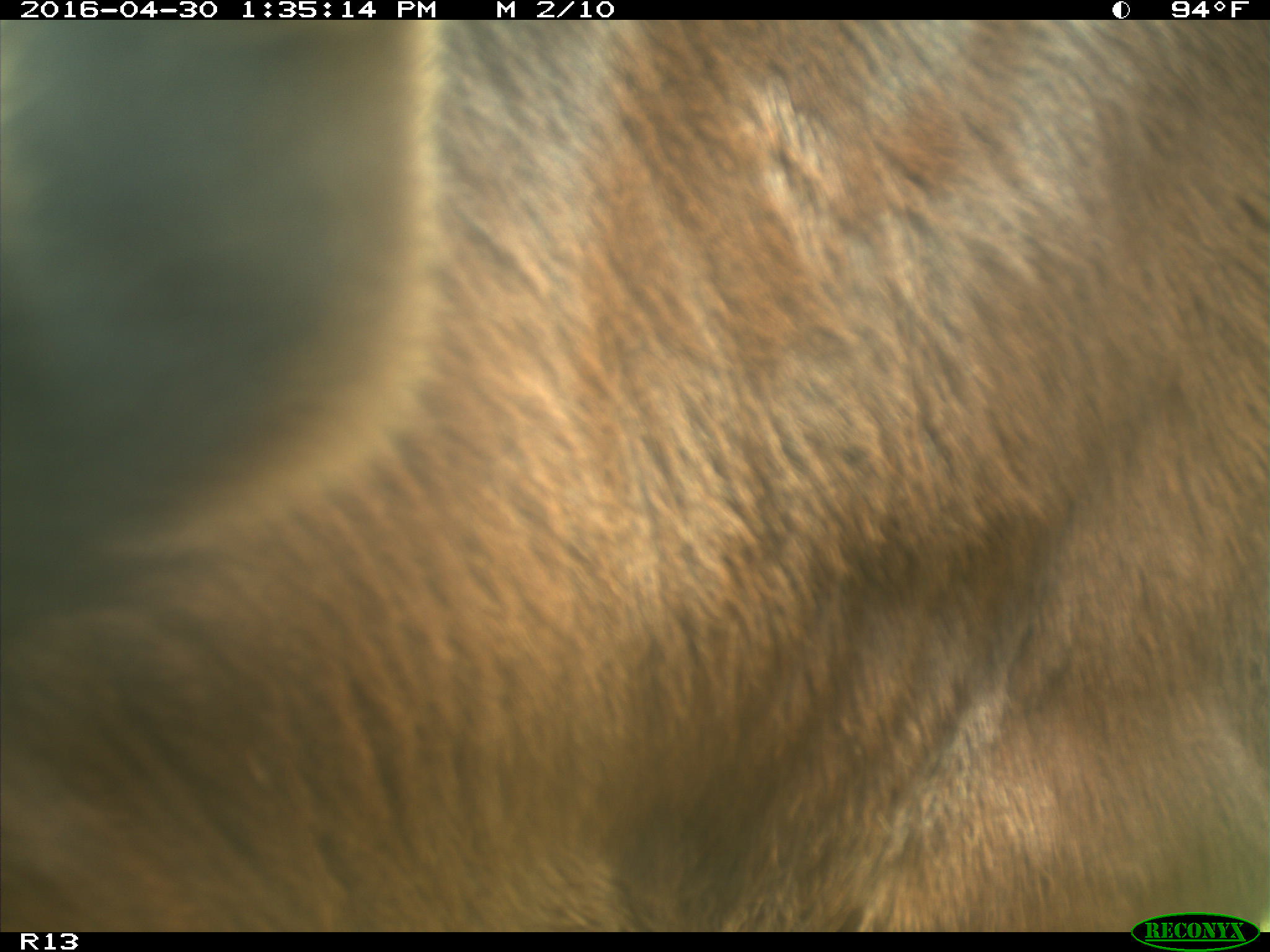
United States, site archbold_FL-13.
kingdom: Animalia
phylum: Chordata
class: Mammalia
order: Artiodactyla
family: Bovidae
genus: Bos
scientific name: Bos taurus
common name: domestic cow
Bos taurus (domestic cow).